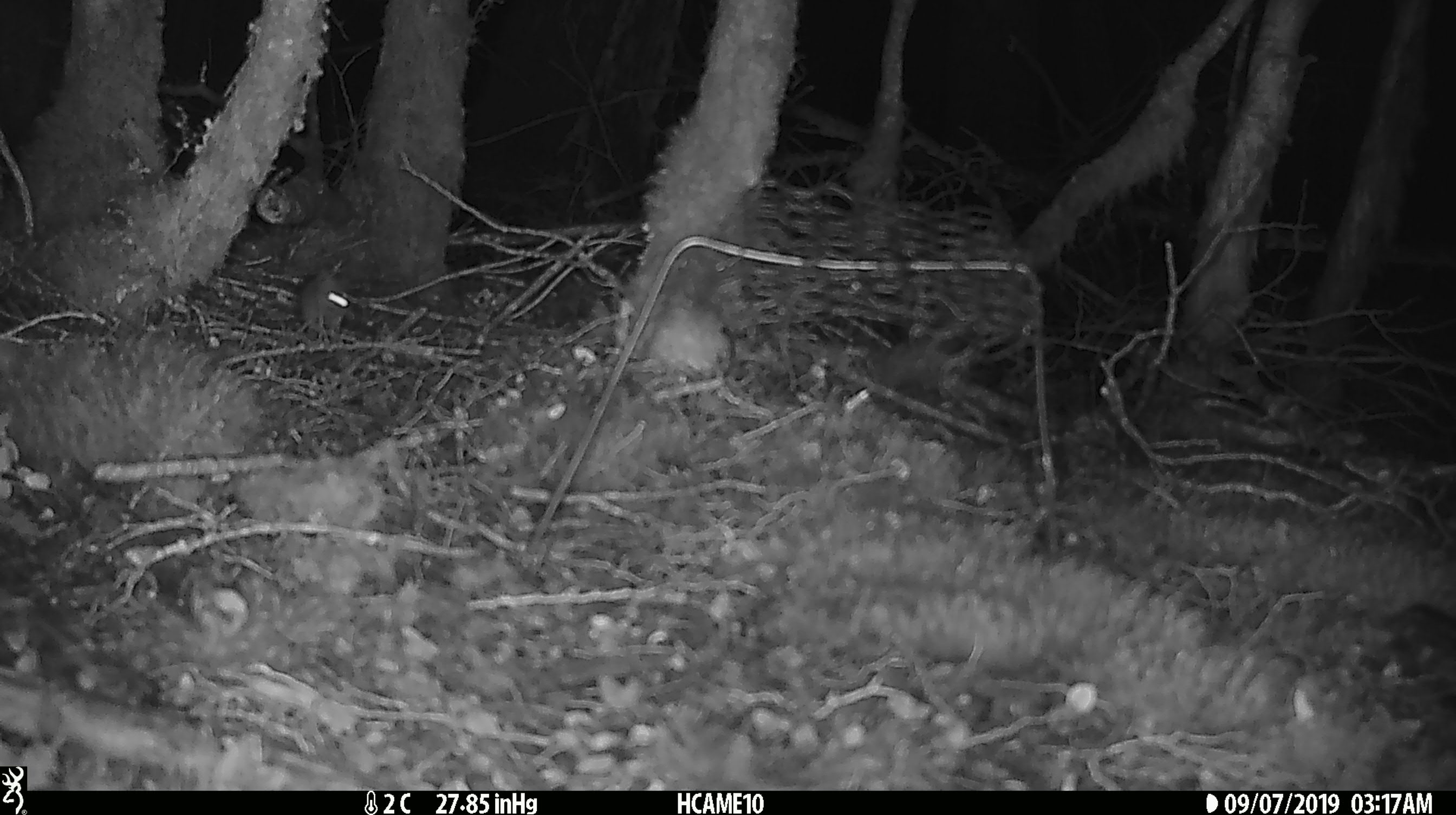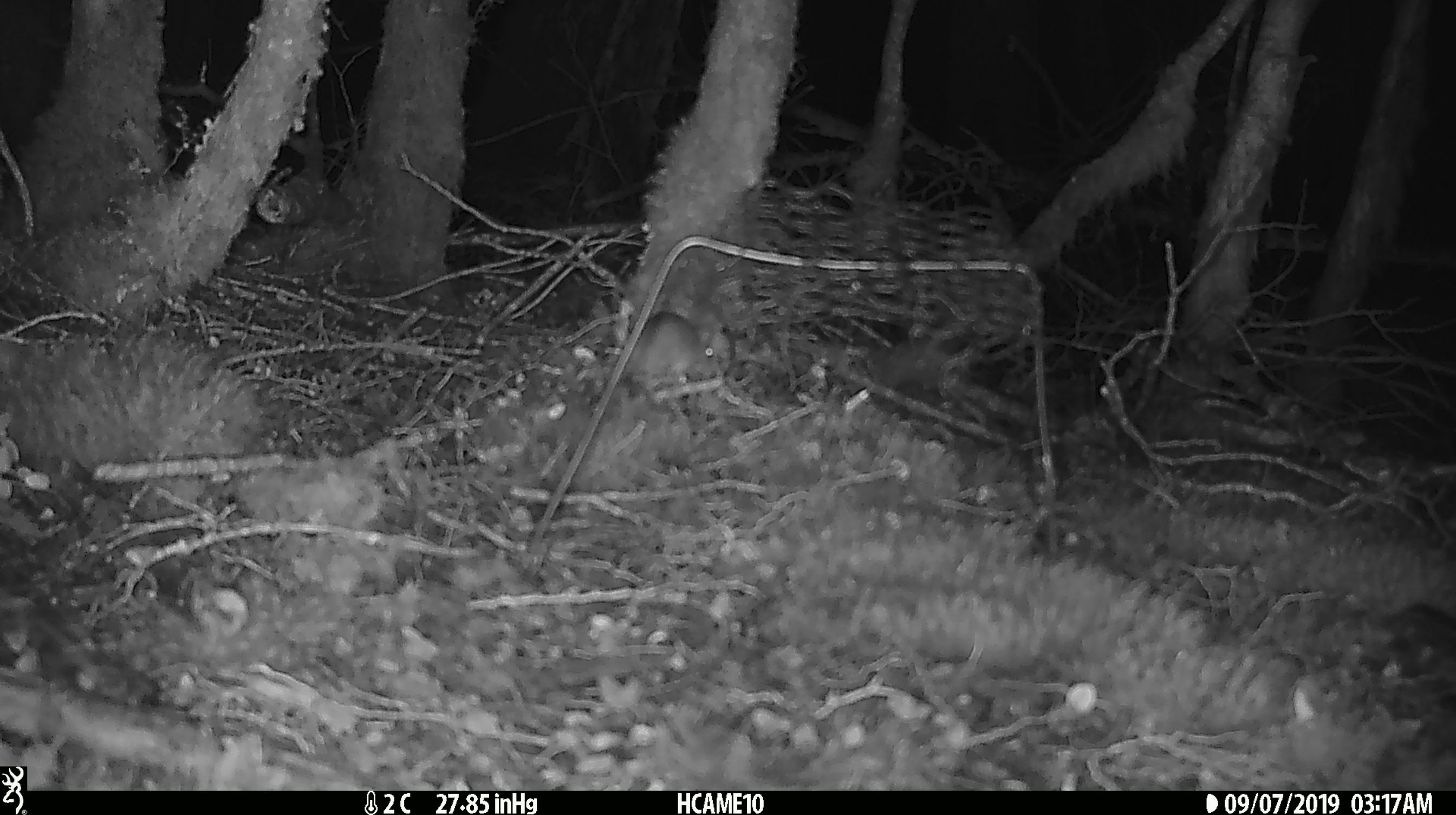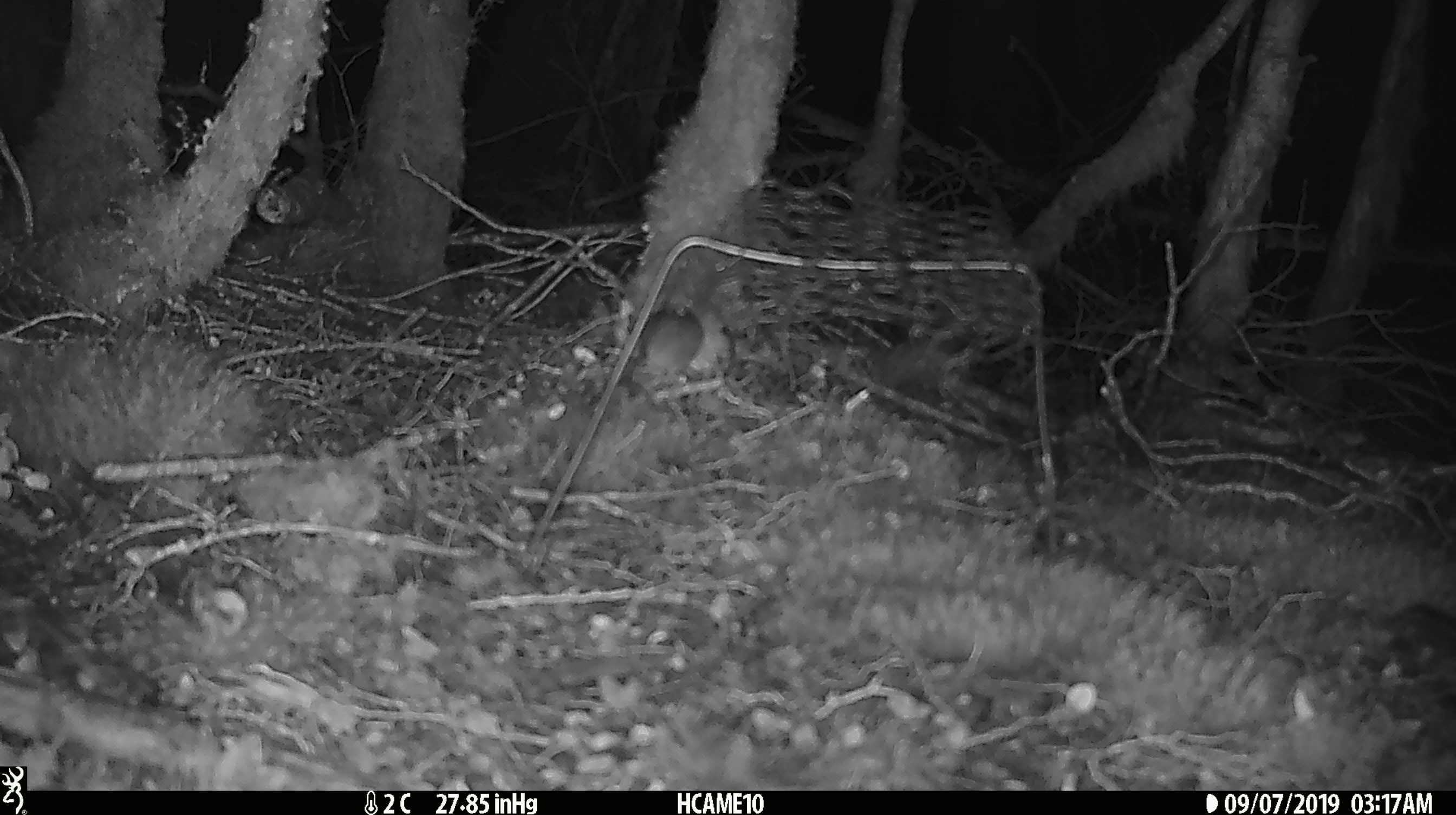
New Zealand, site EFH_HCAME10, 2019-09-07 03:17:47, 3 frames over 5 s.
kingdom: Animalia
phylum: Chordata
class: Mammalia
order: Rodentia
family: Muridae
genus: Mus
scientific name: Mus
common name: mouse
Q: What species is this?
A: Mouse (Mus).